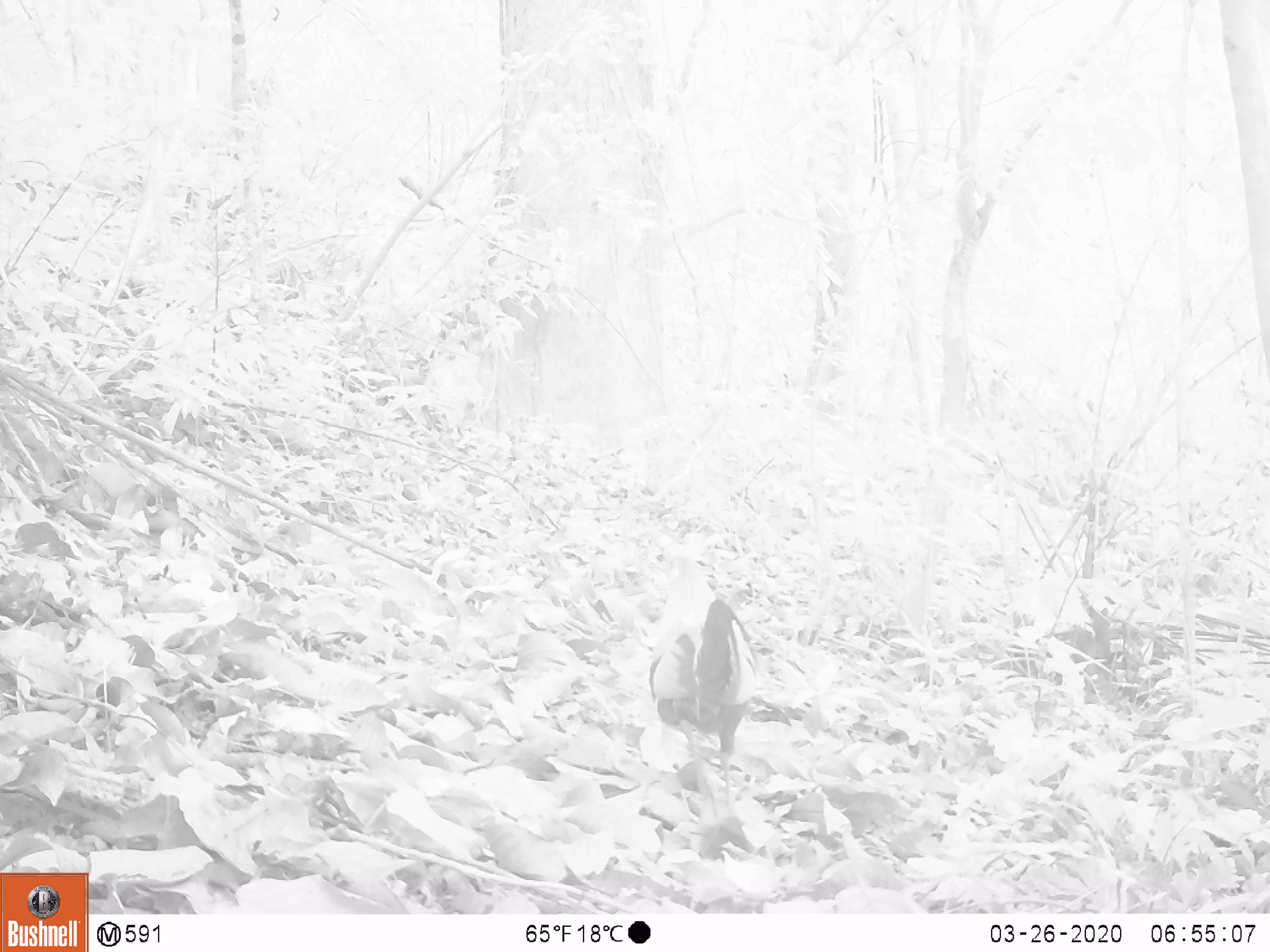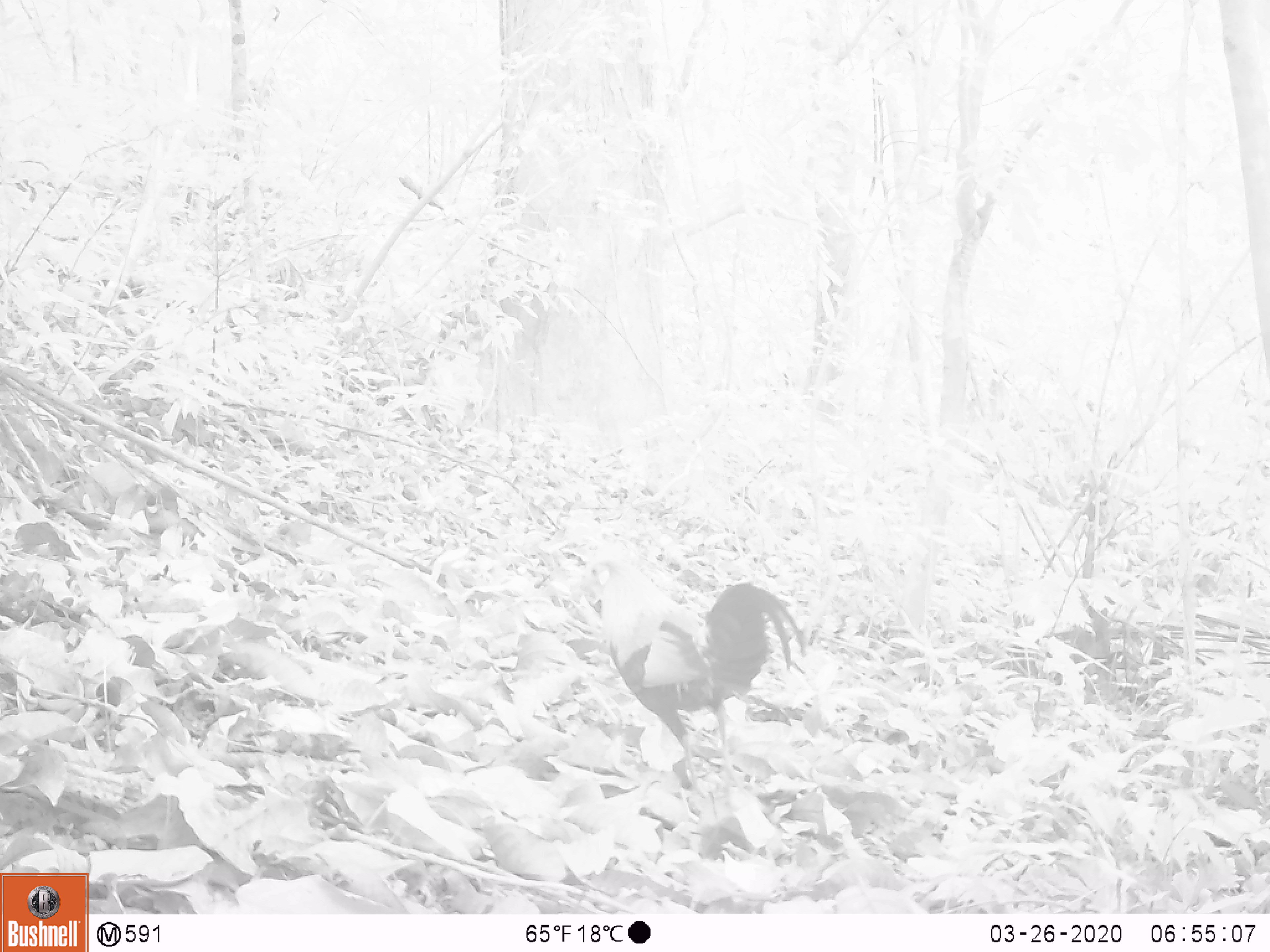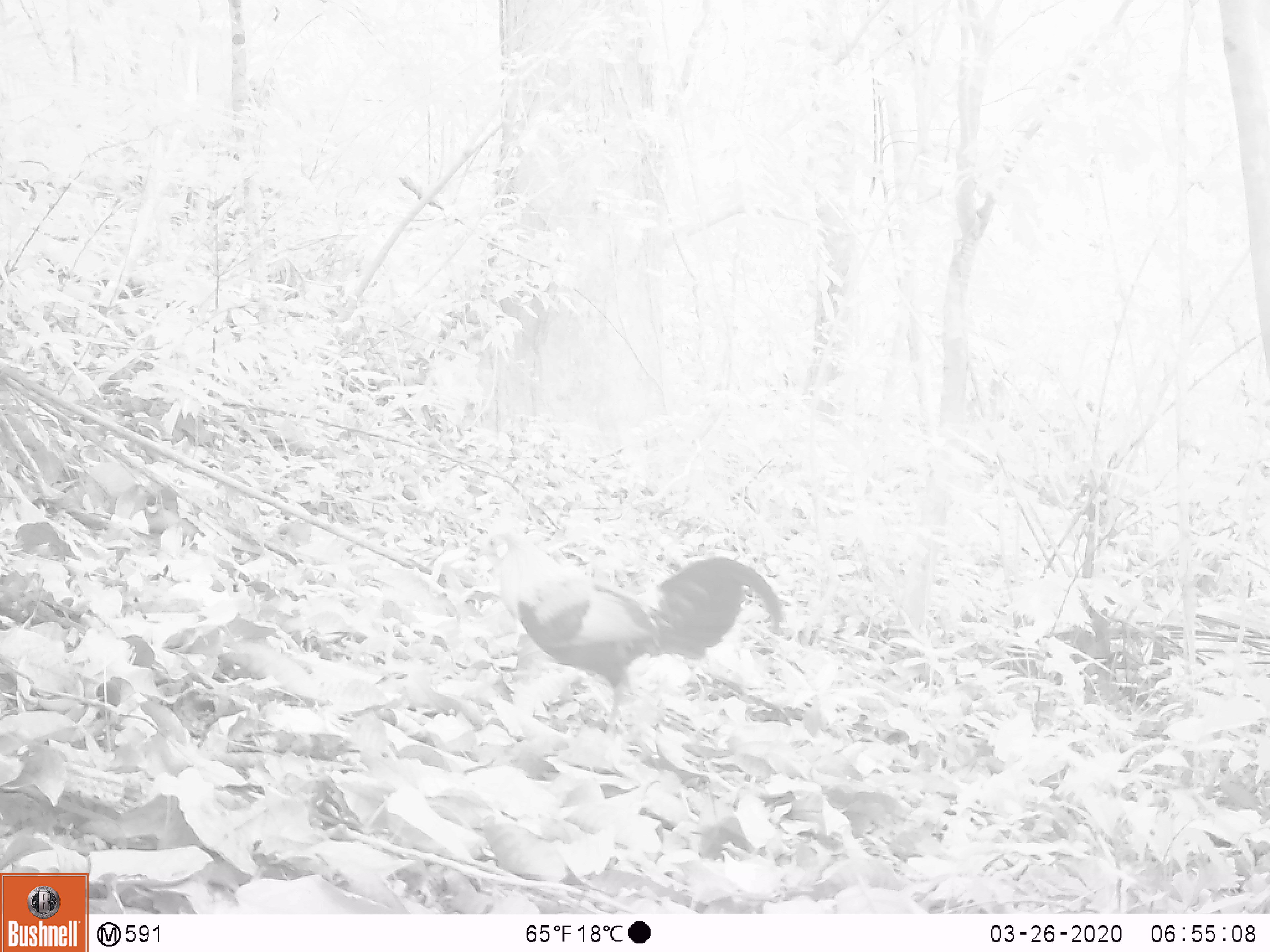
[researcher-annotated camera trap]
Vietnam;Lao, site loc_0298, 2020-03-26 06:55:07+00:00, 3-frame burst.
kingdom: Animalia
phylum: Chordata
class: Aves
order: Galliformes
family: Phasianidae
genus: Gallus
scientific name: Gallus gallus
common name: red junglefowl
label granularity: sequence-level